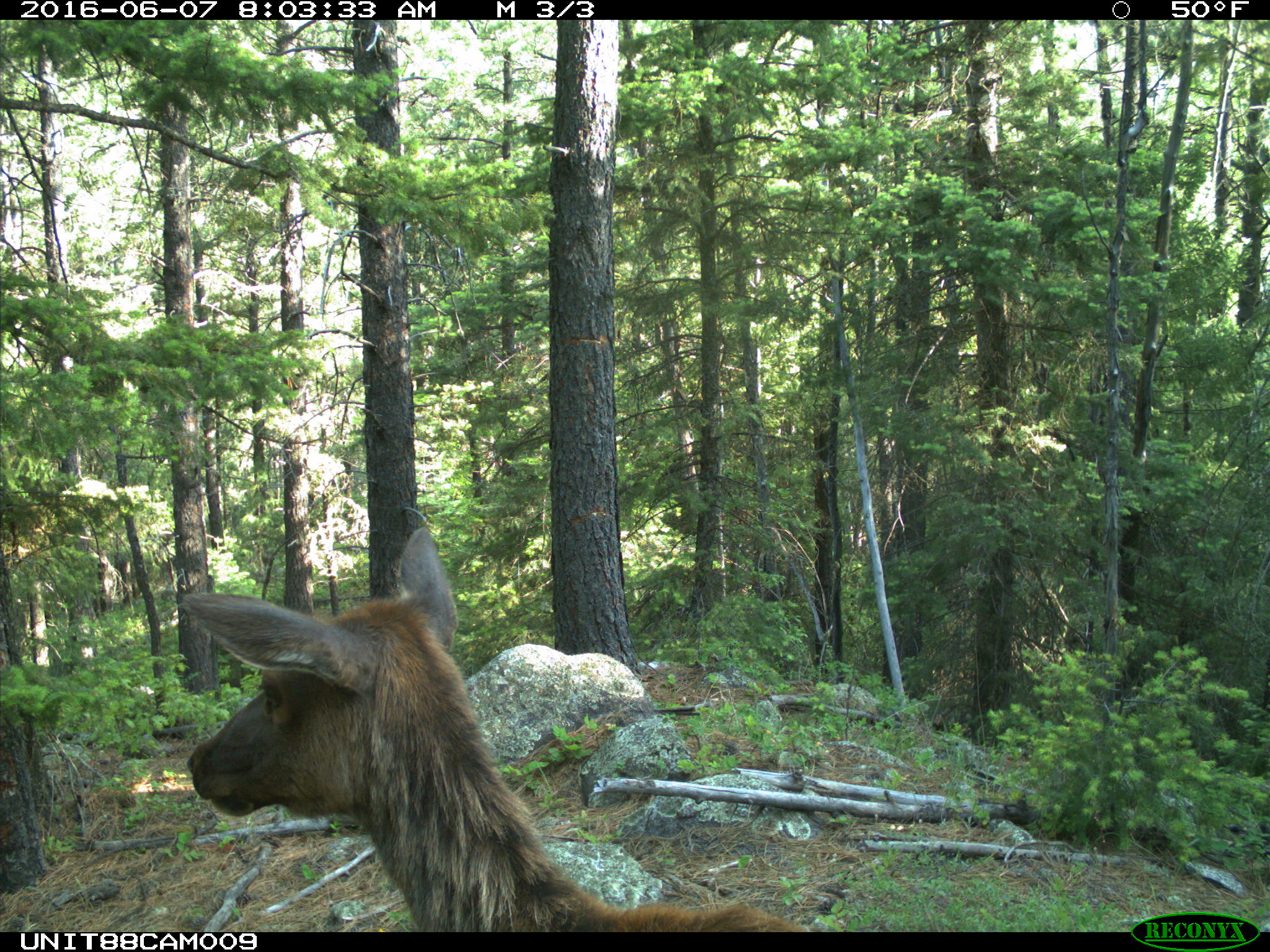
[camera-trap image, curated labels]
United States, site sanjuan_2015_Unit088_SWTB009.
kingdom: Animalia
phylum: Chordata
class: Mammalia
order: Artiodactyla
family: Cervidae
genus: Cervus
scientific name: Cervus elaphus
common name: red deer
Cervus elaphus (red deer).